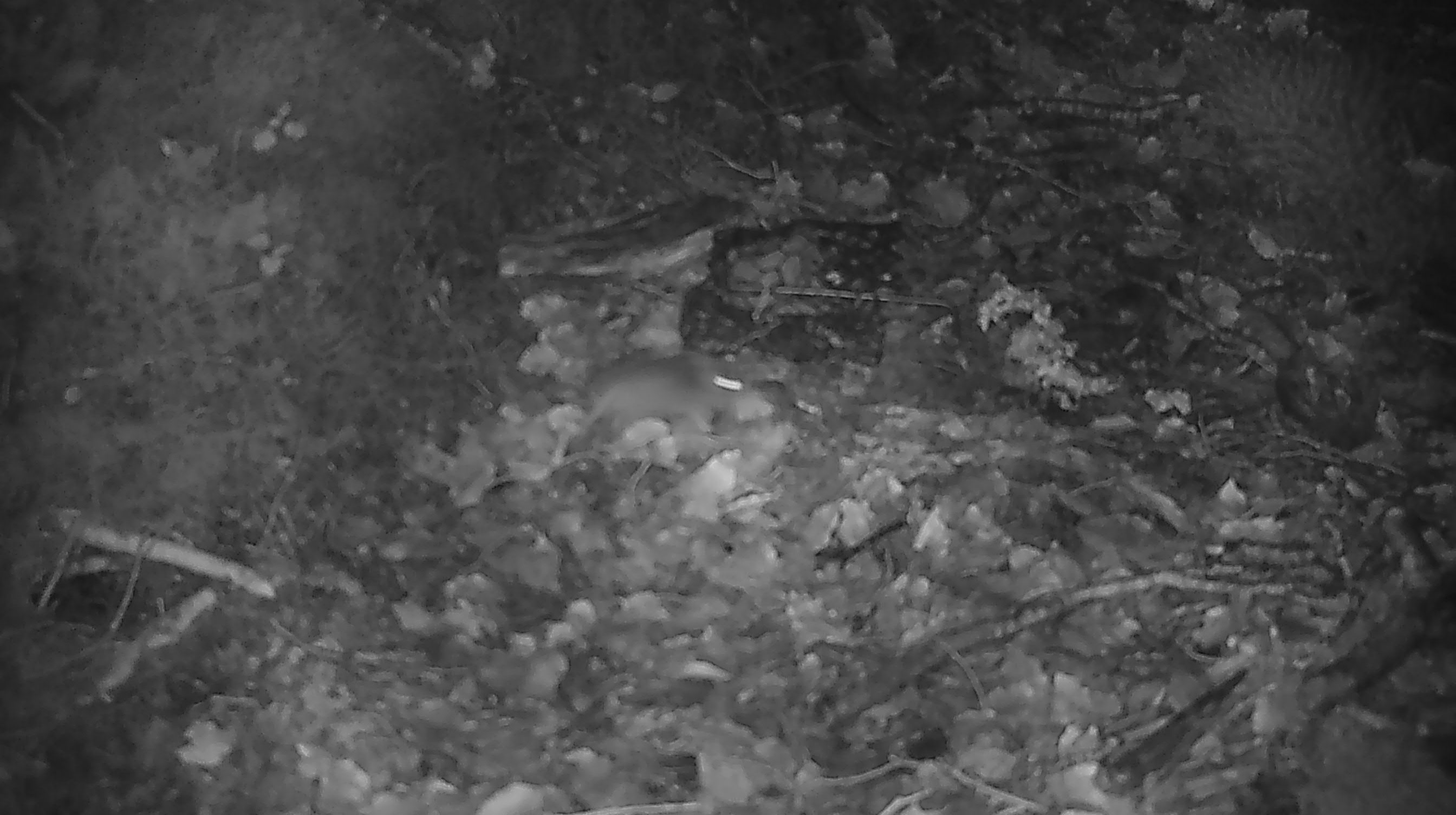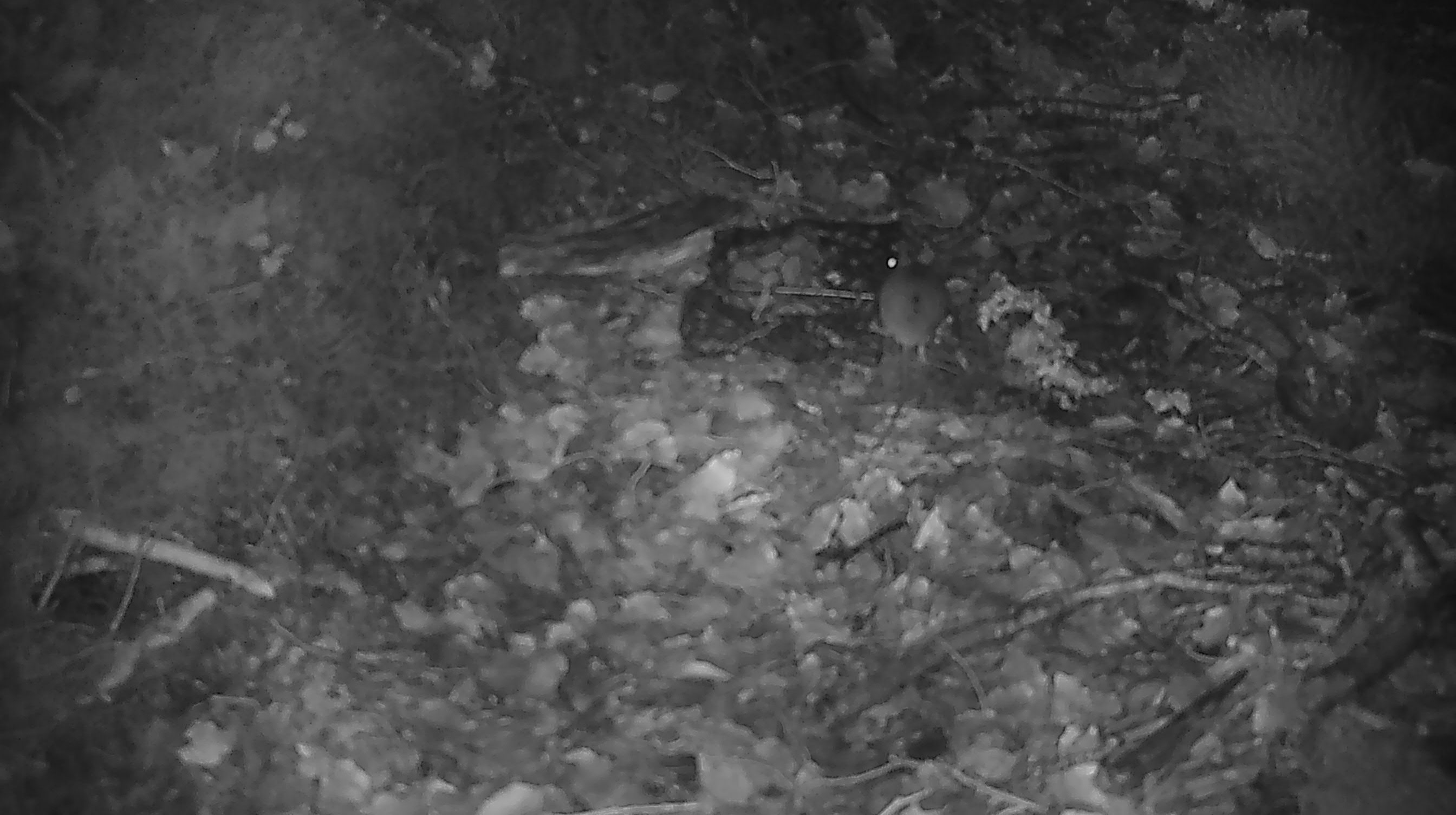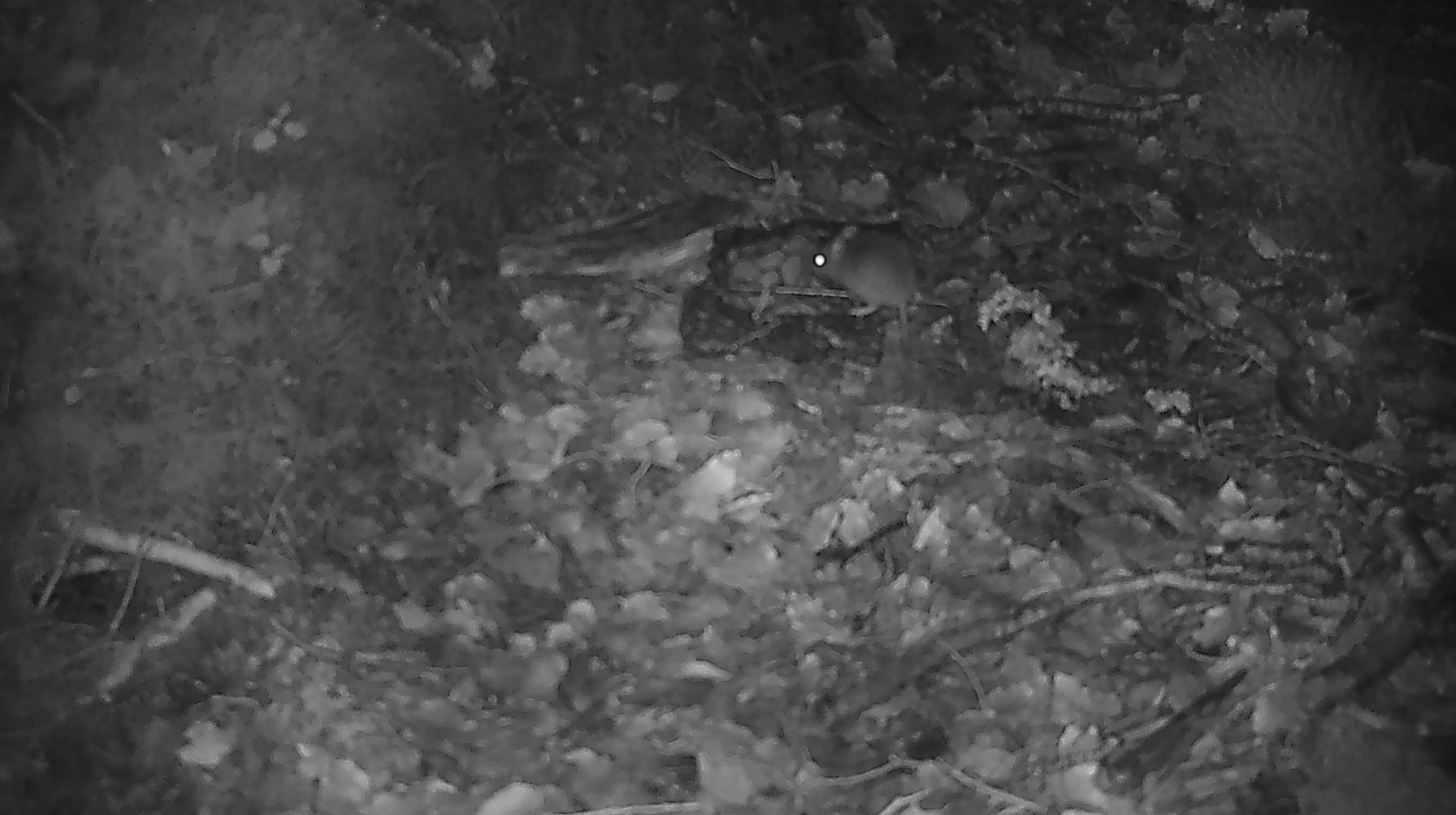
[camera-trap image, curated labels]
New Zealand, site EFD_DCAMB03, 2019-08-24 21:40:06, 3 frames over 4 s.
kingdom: Animalia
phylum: Chordata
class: Mammalia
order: Rodentia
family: Muridae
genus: Mus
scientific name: Mus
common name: mouse